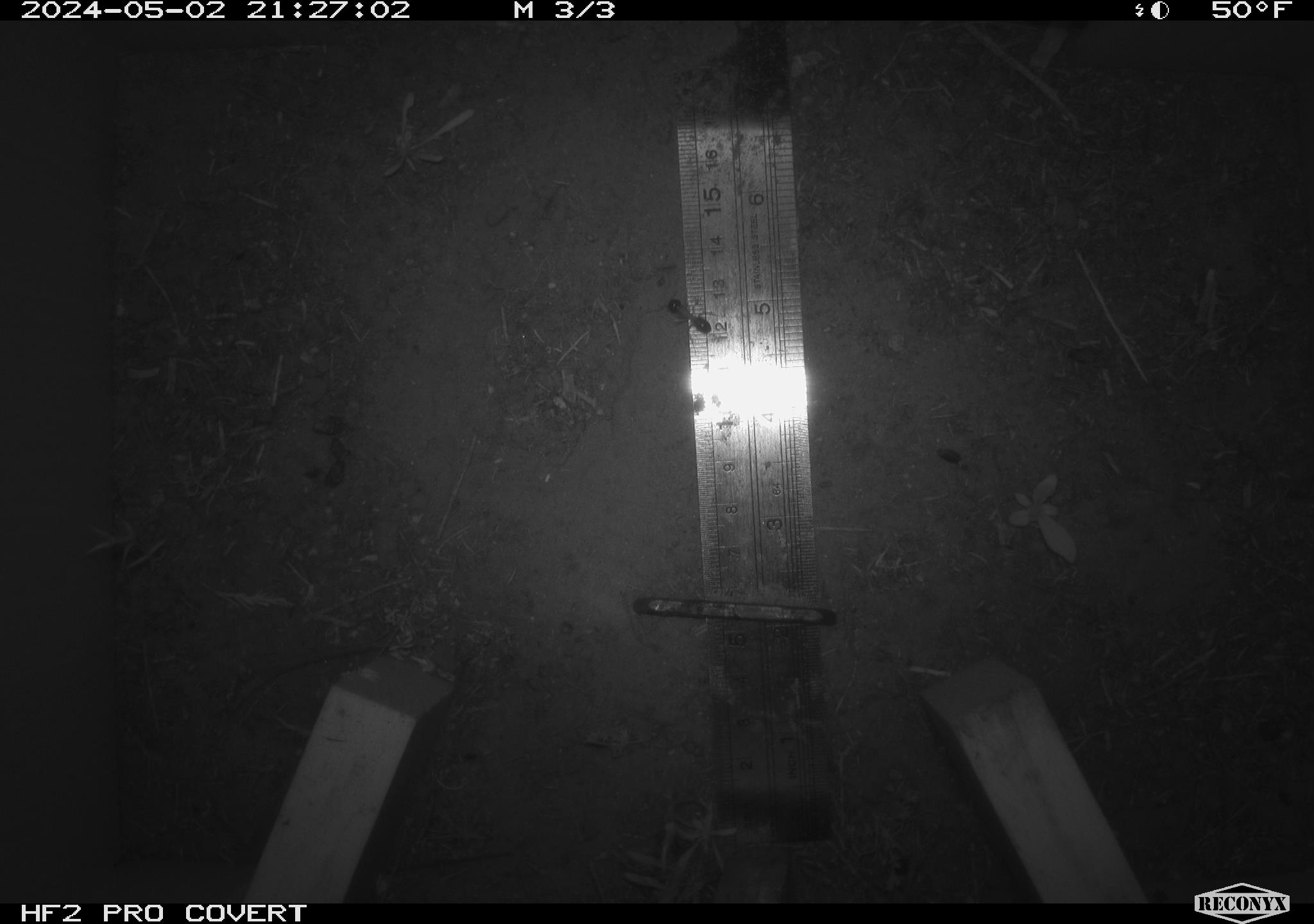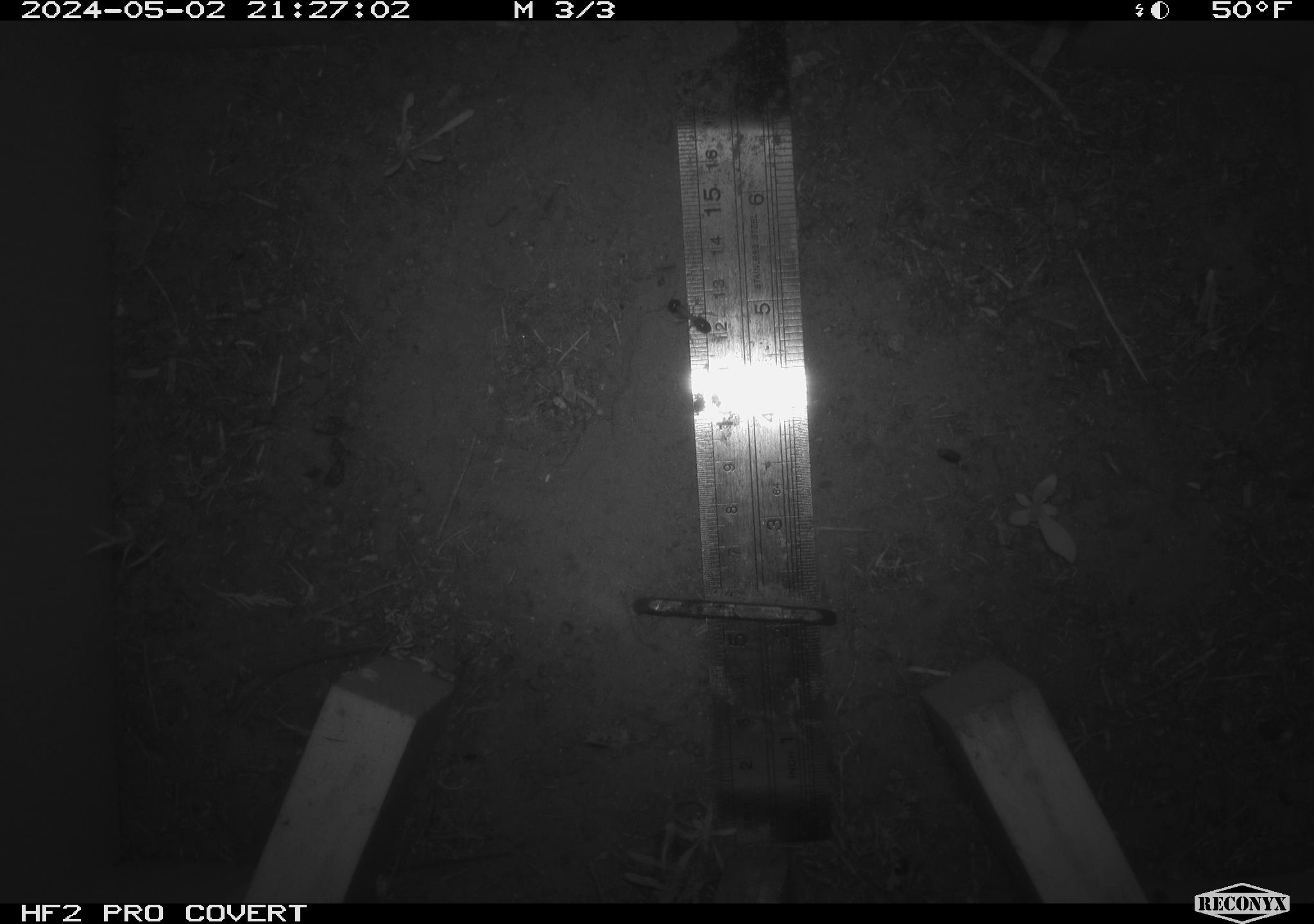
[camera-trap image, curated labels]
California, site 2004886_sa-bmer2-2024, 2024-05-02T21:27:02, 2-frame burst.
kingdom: Animalia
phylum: Arthropoda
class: Insecta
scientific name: Insecta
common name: insect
Insect (Insecta).